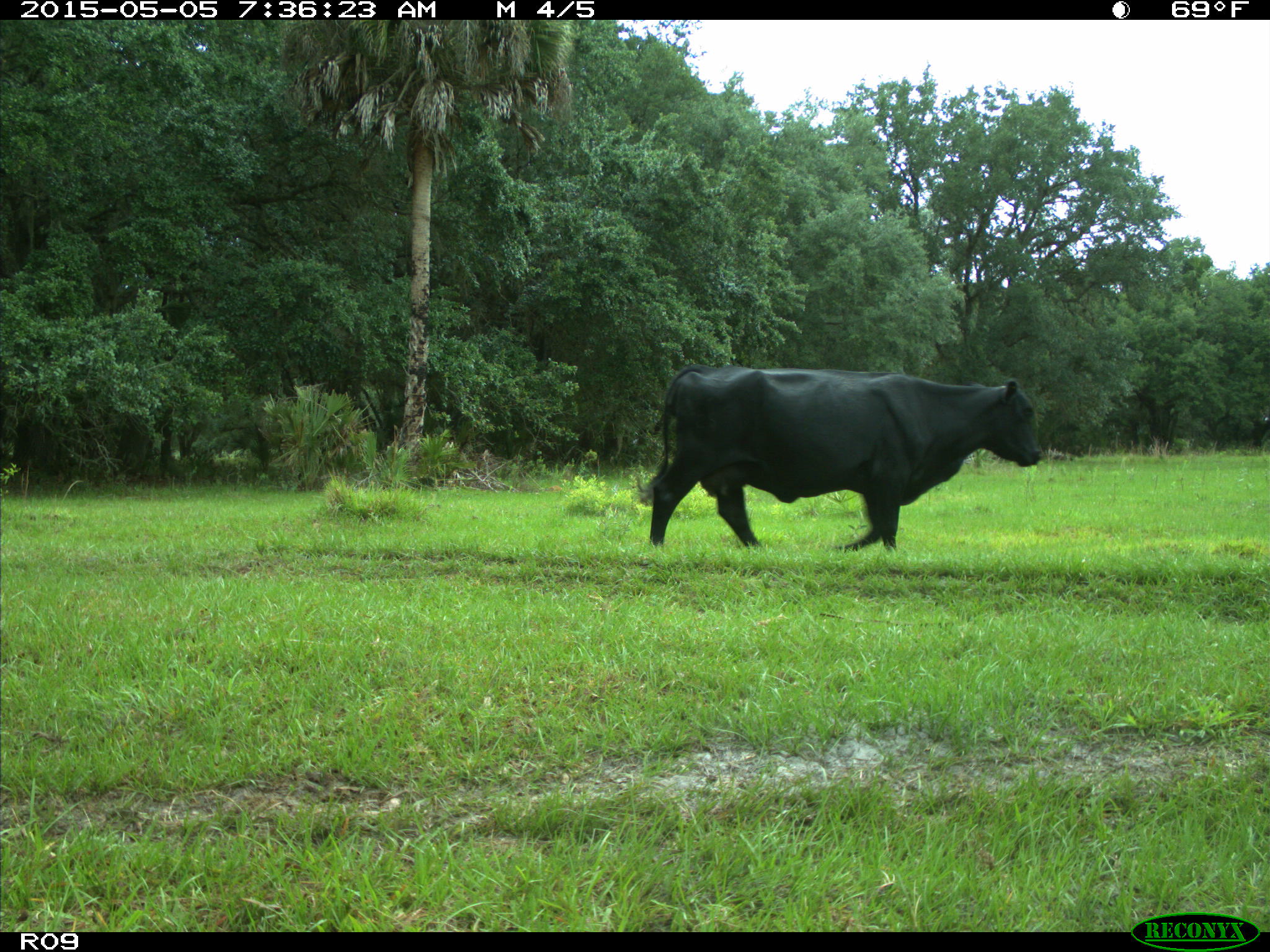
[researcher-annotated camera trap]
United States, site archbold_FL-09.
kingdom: Animalia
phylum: Chordata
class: Mammalia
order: Artiodactyla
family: Bovidae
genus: Bos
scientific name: Bos taurus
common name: domestic cow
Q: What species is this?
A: Bos taurus (domestic cow).